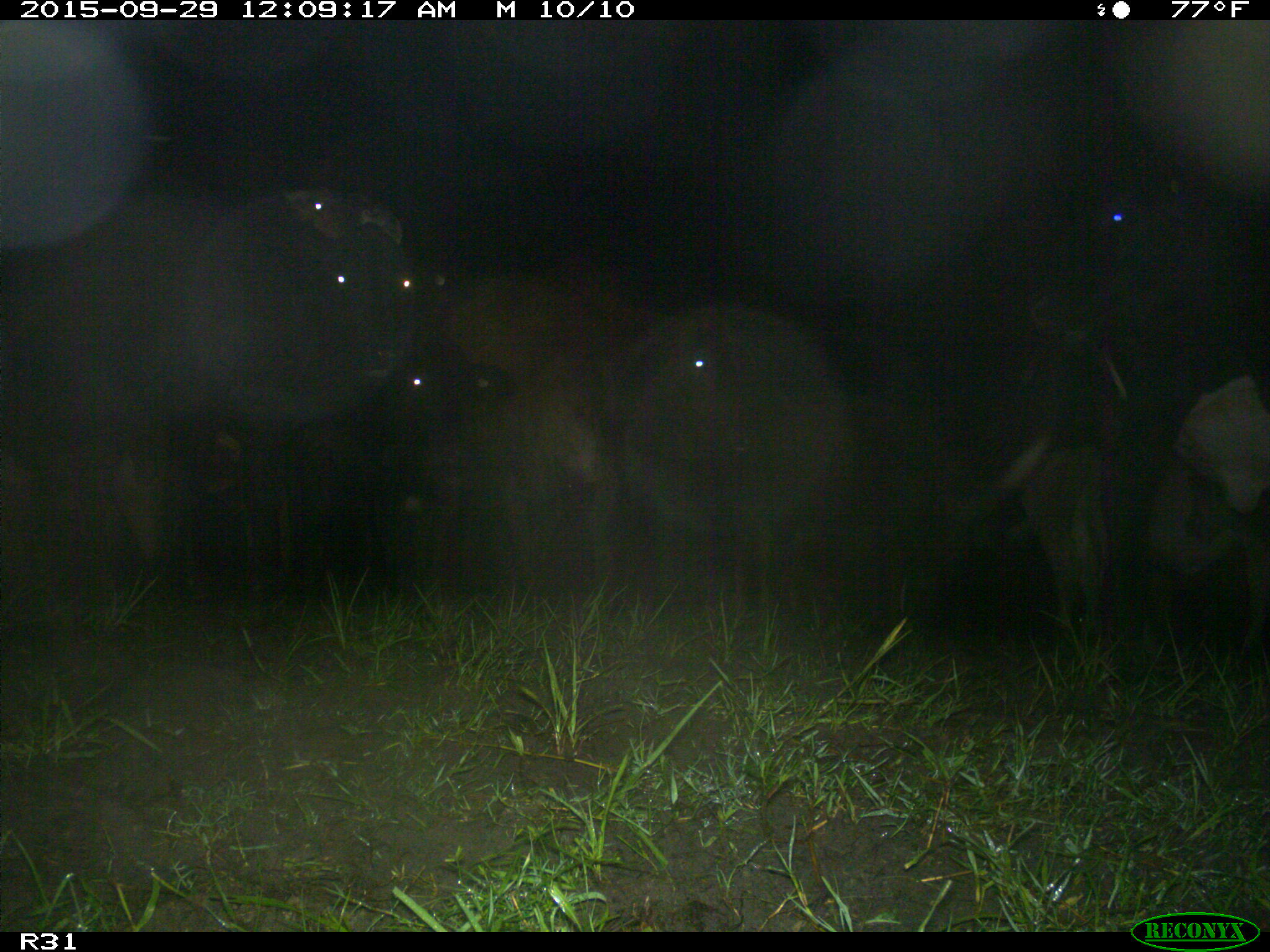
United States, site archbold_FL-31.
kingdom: Animalia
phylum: Chordata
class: Mammalia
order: Artiodactyla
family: Bovidae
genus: Bos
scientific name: Bos taurus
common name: domestic cow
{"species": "Bos taurus (domestic cow)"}